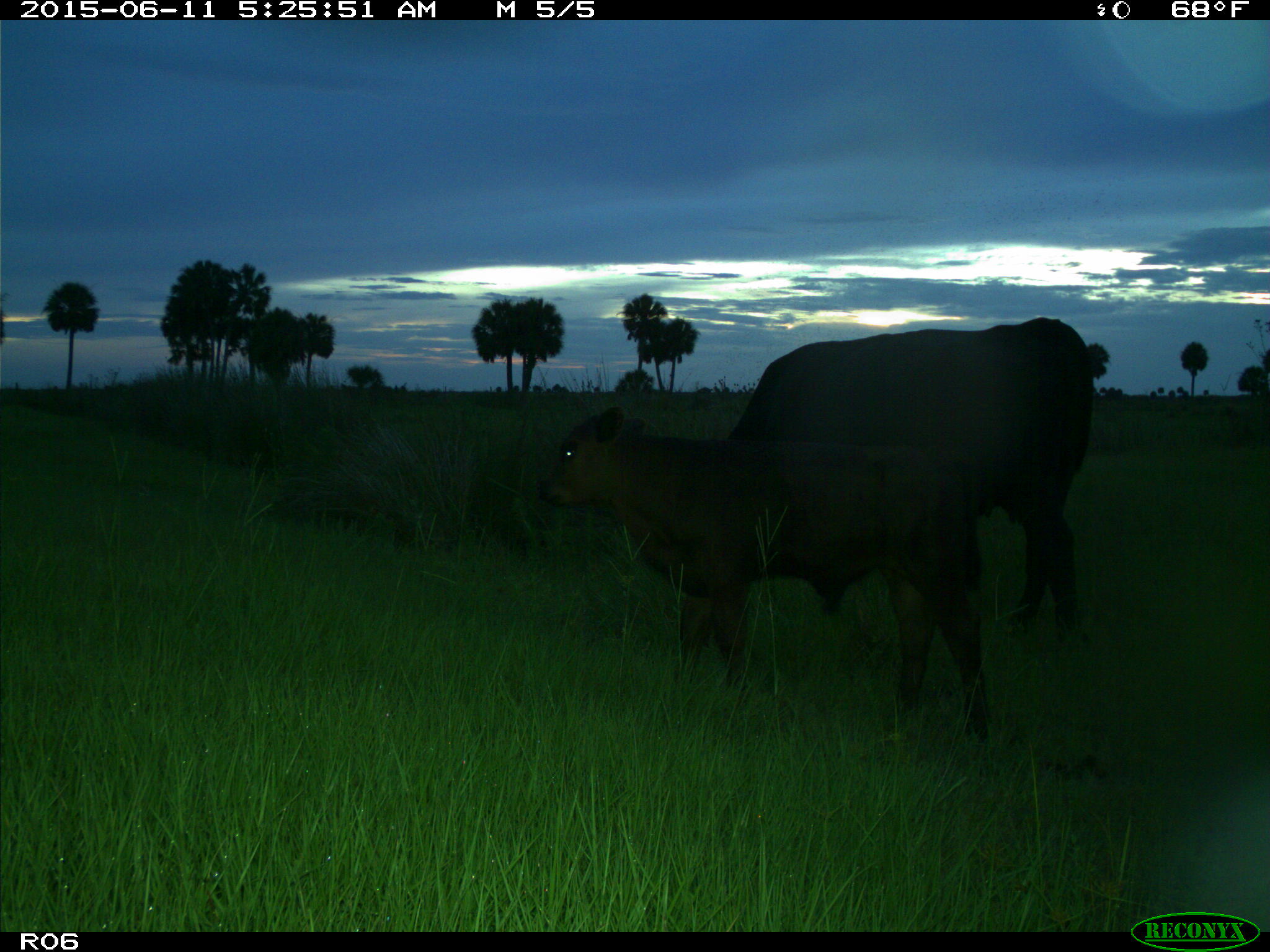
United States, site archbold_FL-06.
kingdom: Animalia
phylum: Chordata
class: Mammalia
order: Artiodactyla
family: Bovidae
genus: Bos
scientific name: Bos taurus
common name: domestic cow